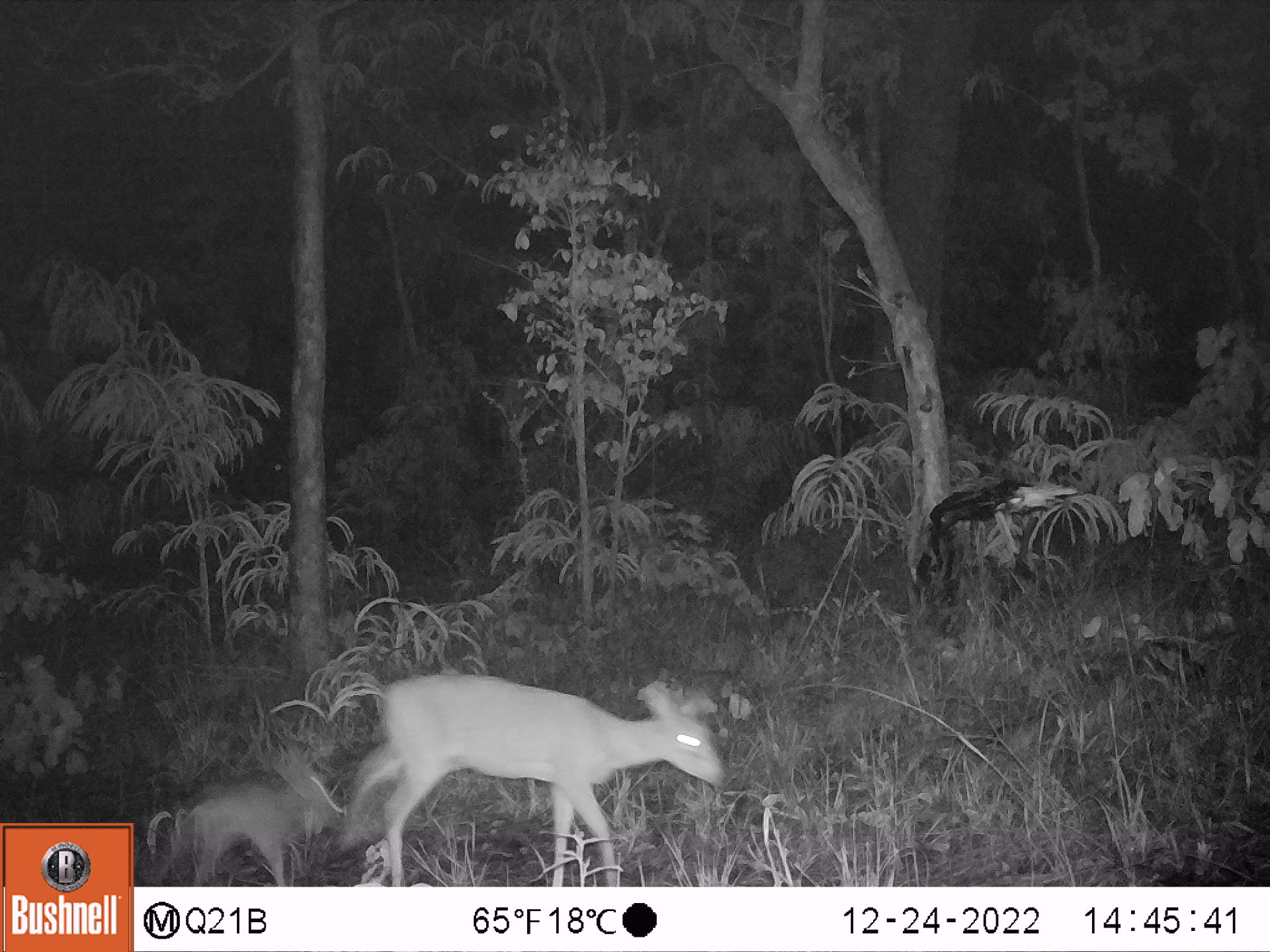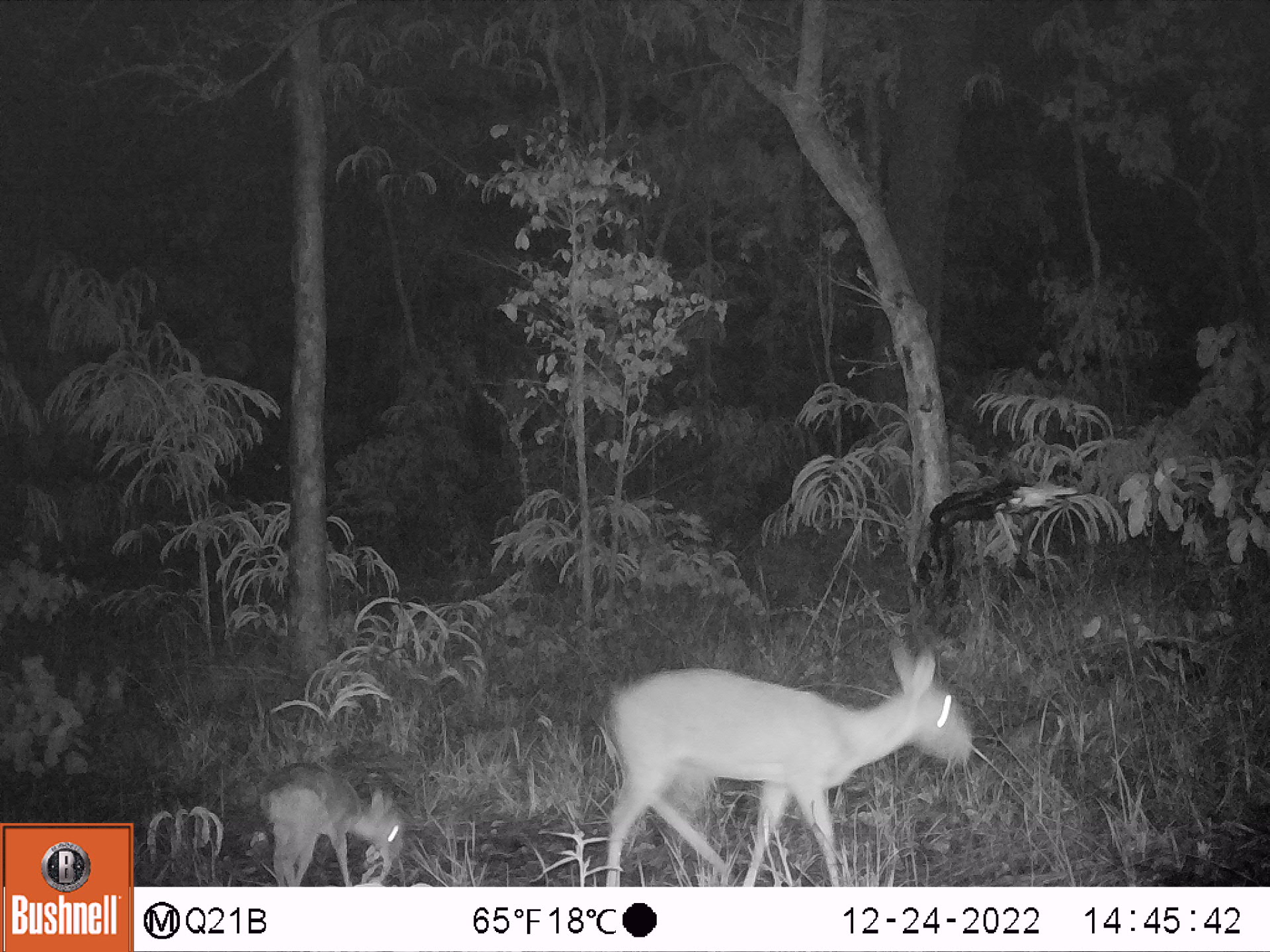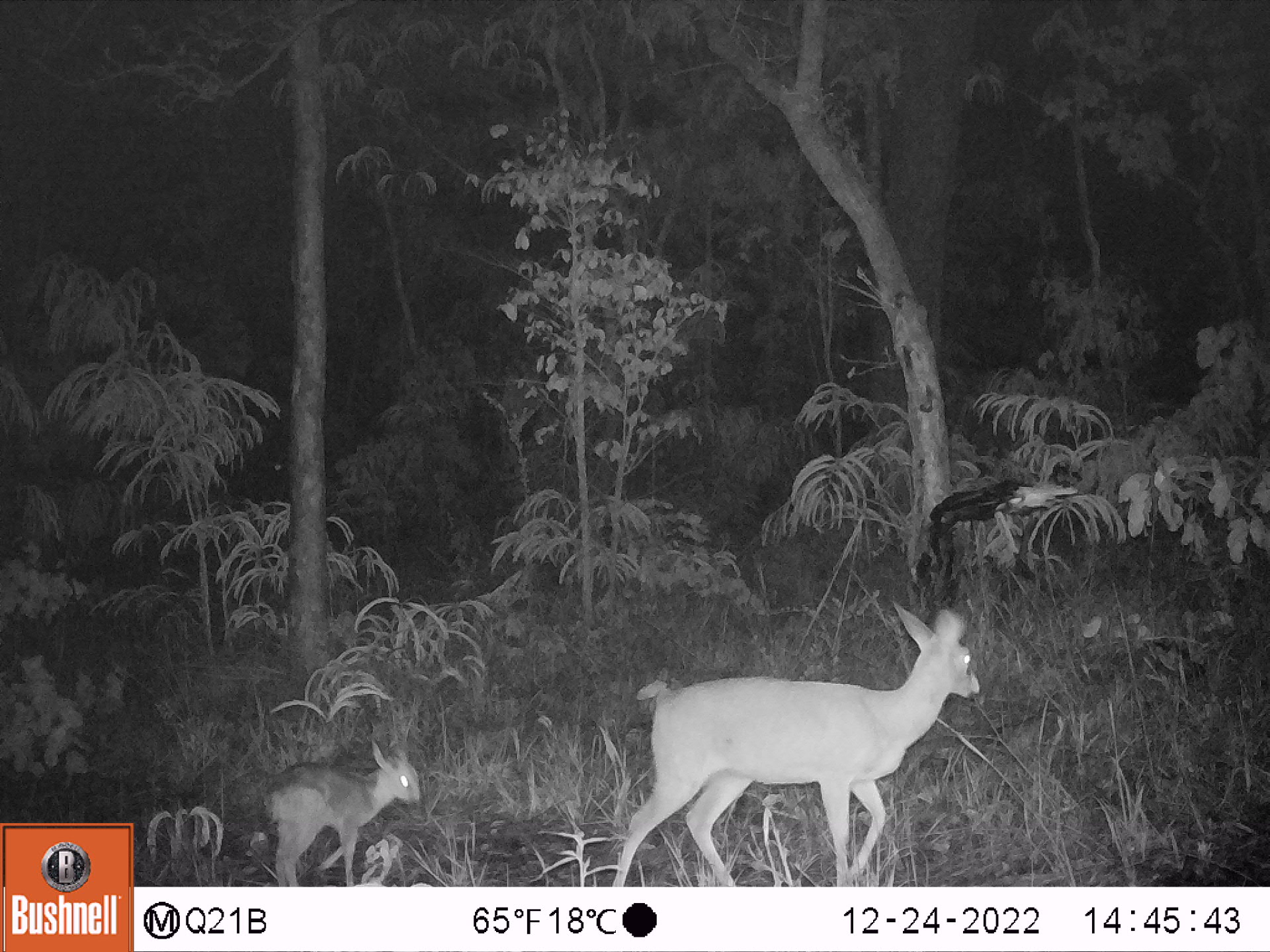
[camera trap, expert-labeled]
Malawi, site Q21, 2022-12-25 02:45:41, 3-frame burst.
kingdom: Animalia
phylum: Chordata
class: Mammalia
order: Artiodactyla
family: Bovidae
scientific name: Antilopinae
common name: small antelope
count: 2